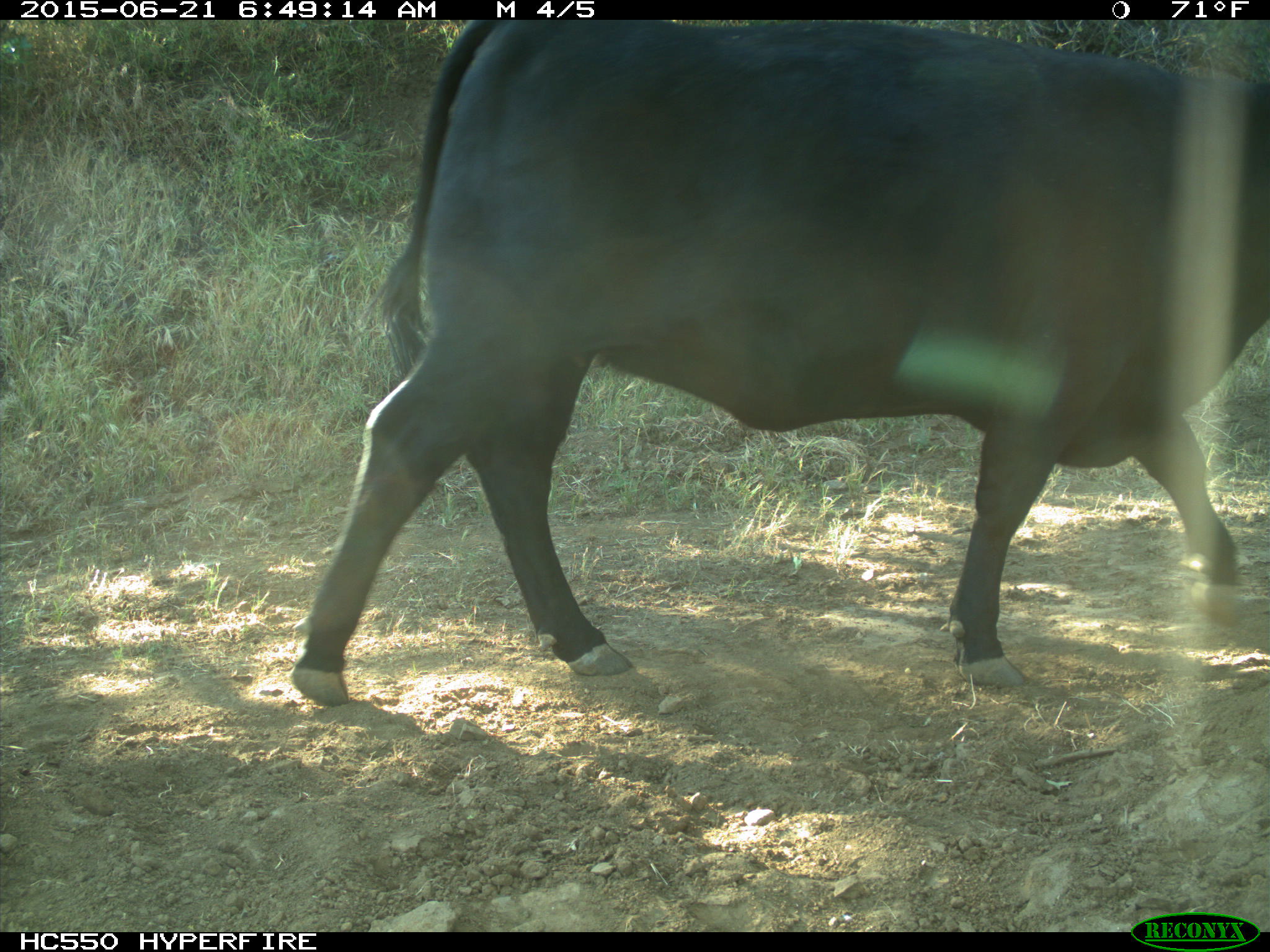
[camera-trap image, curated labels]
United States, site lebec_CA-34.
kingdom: Animalia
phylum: Chordata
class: Mammalia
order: Artiodactyla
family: Bovidae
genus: Bos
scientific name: Bos taurus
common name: domestic cow